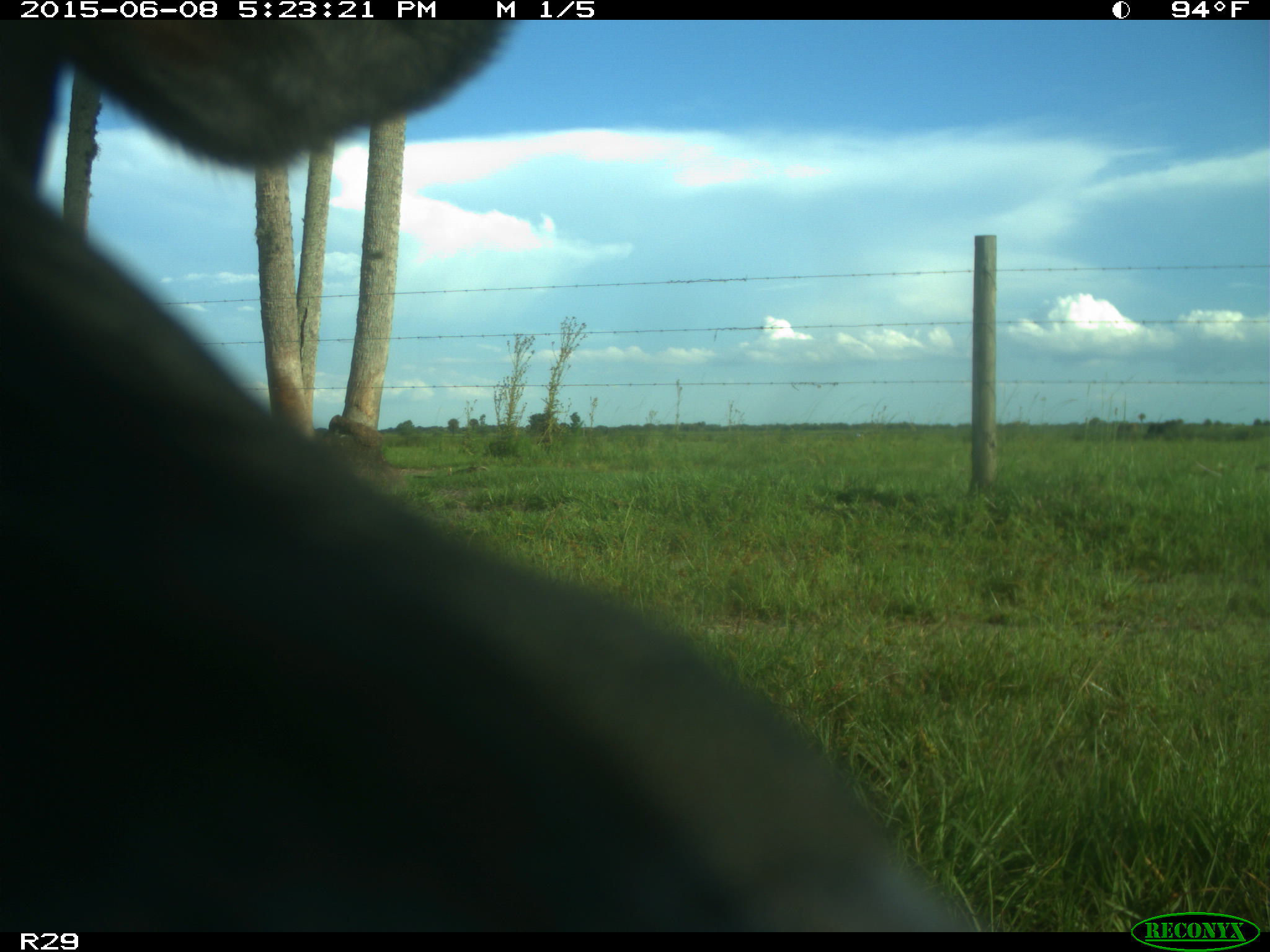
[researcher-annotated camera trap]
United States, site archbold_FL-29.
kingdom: Animalia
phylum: Chordata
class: Mammalia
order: Artiodactyla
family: Bovidae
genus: Bos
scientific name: Bos taurus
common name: domestic cow